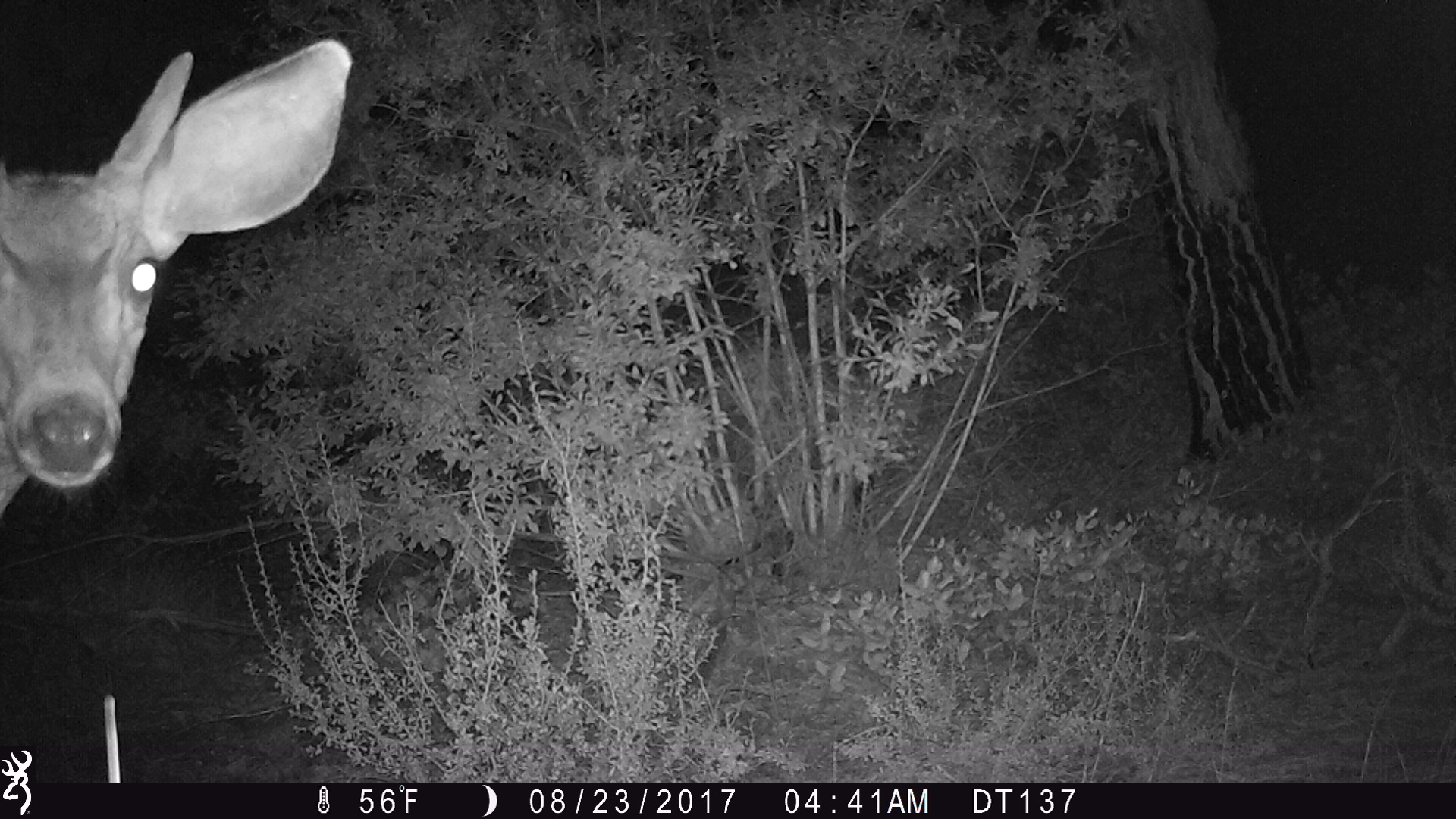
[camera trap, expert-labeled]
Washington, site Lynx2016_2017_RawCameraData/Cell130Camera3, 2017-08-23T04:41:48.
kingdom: Animalia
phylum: Chordata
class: Mammalia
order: Artiodactyla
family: Cervidae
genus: Odocoileus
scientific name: Odocoileus hemionus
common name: mule deer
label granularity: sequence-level